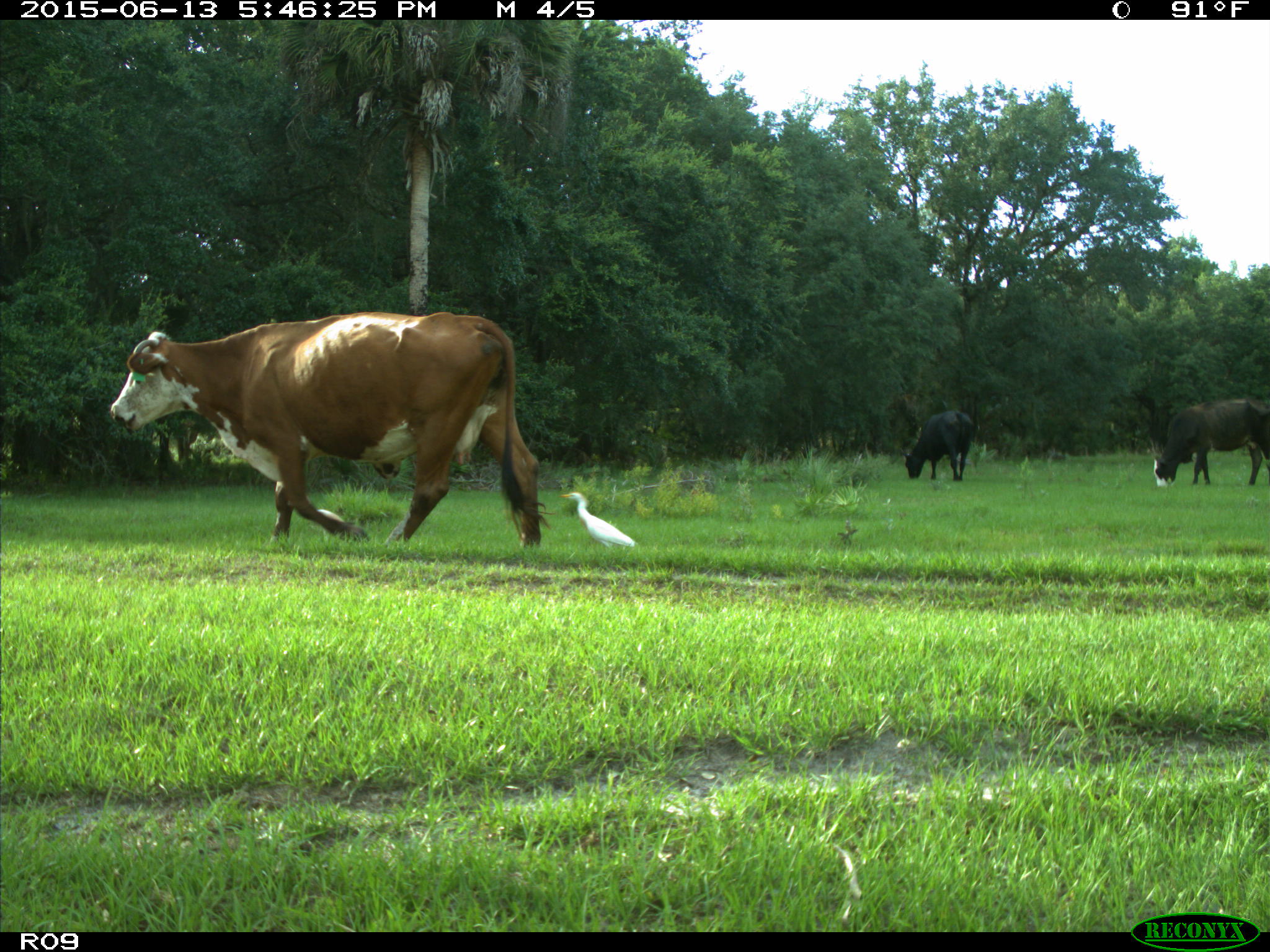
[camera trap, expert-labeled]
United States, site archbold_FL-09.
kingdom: Animalia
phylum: Chordata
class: Mammalia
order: Artiodactyla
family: Bovidae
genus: Bos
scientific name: Bos taurus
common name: domestic cow